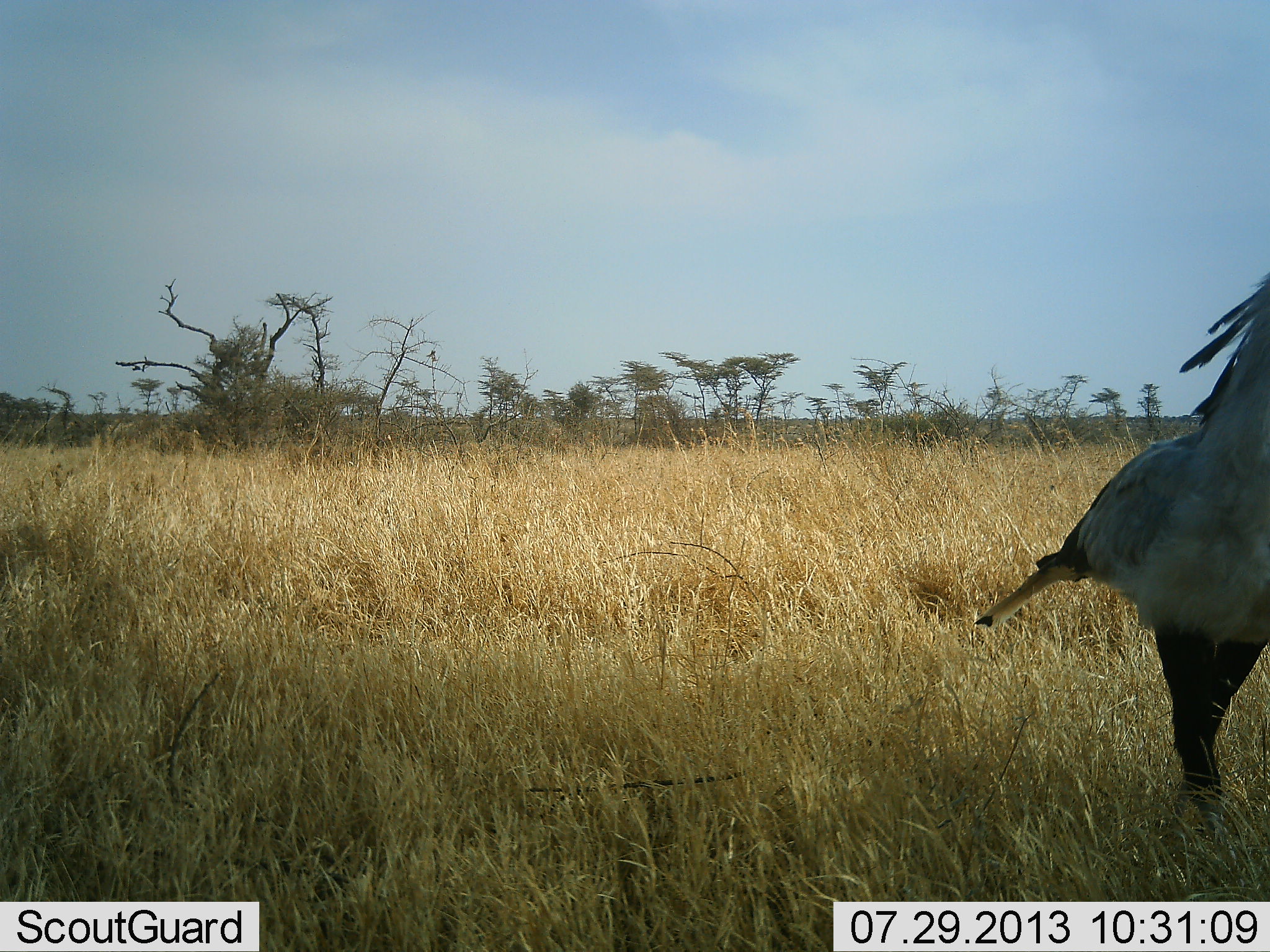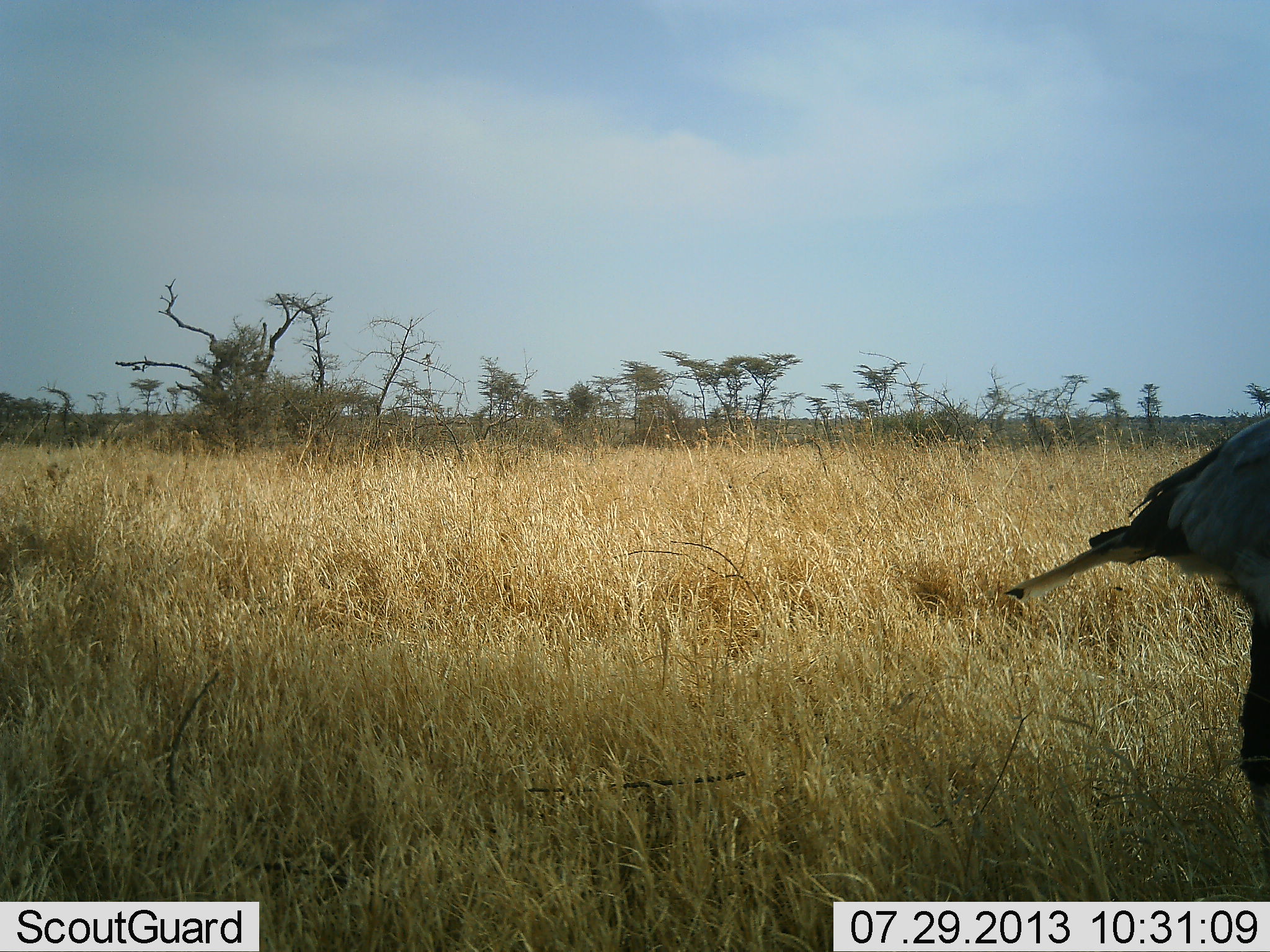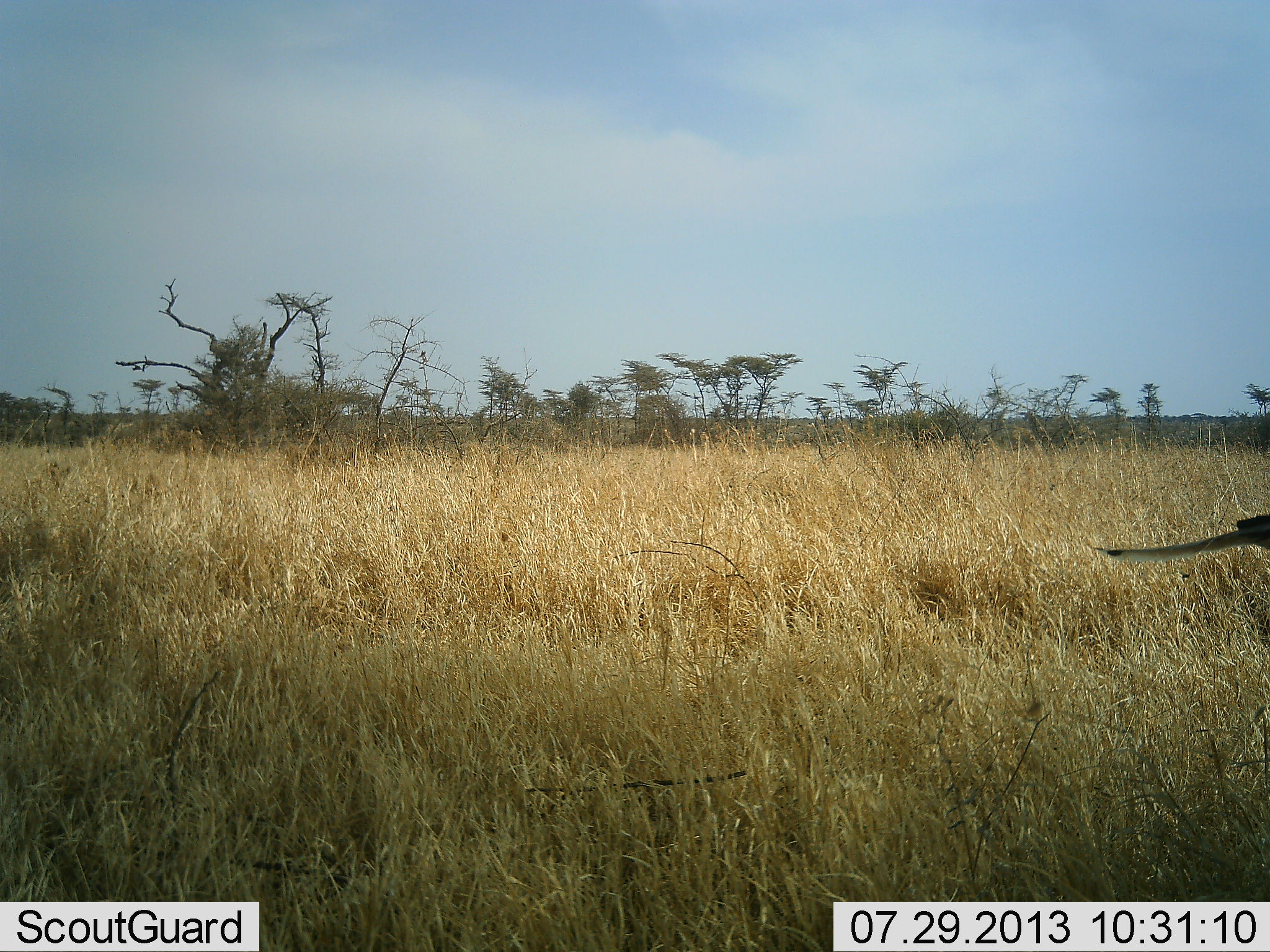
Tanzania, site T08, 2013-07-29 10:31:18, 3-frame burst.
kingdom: Animalia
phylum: Chordata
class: Aves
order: Accipitriformes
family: Sagittariidae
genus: Sagittarius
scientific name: Sagittarius serpentarius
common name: secretary bird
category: secretarybird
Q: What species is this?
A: Secretarybird (secretary bird) (Sagittarius serpentarius).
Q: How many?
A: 1.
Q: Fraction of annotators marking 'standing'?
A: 20%.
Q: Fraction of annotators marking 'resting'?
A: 0%.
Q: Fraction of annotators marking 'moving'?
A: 90%.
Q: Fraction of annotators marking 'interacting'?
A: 0%.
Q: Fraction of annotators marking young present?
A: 0%.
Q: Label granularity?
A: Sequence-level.